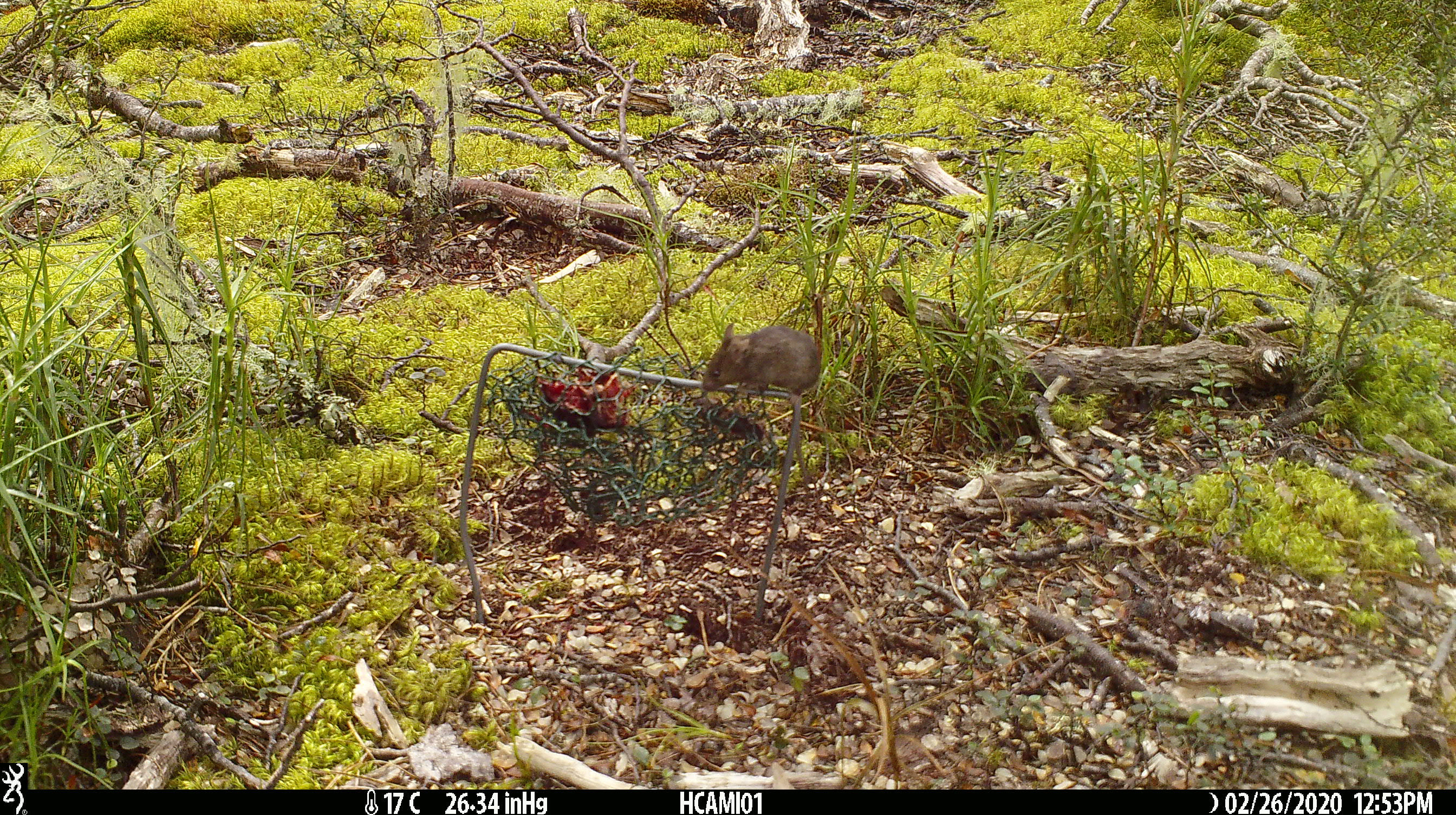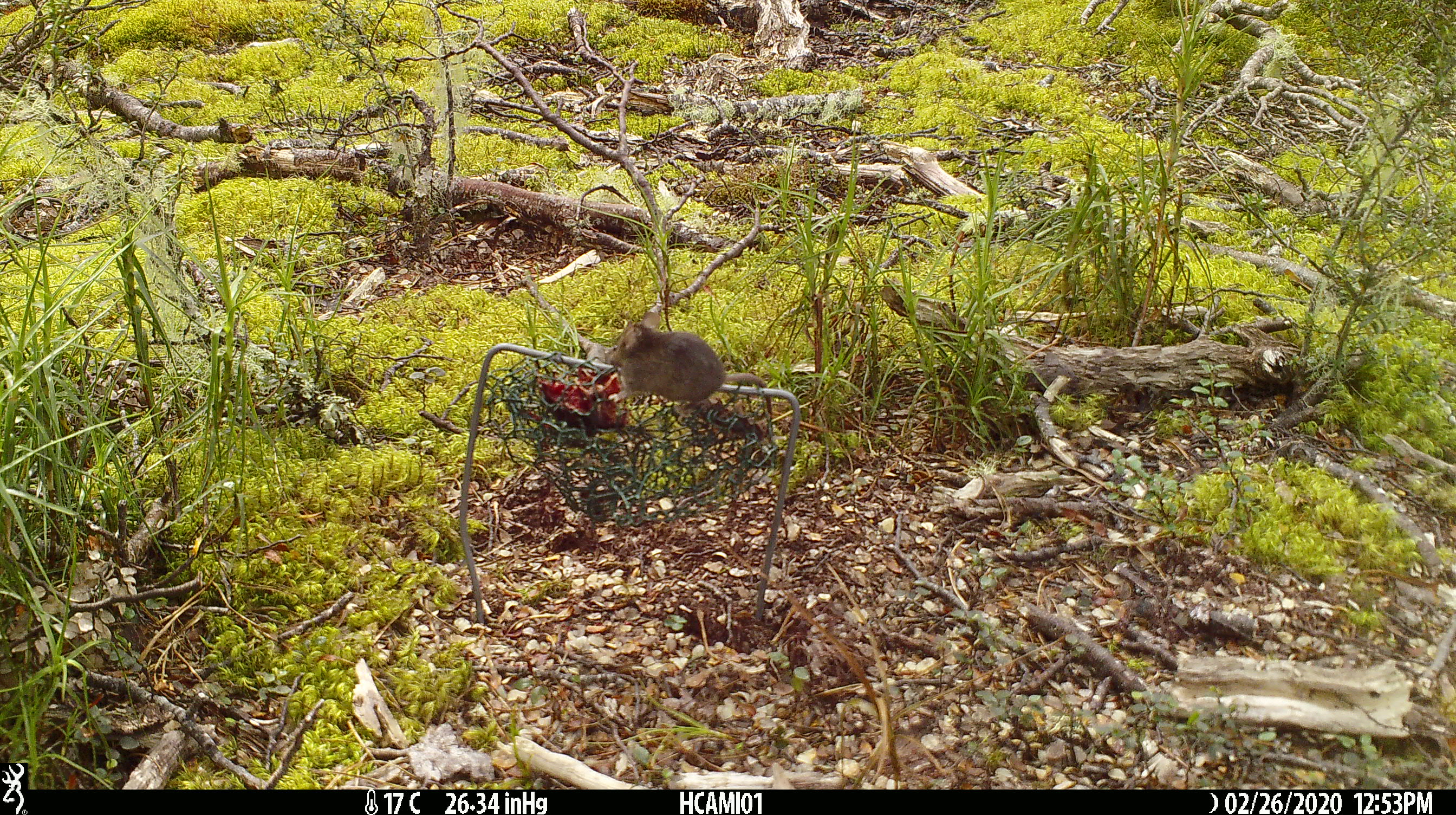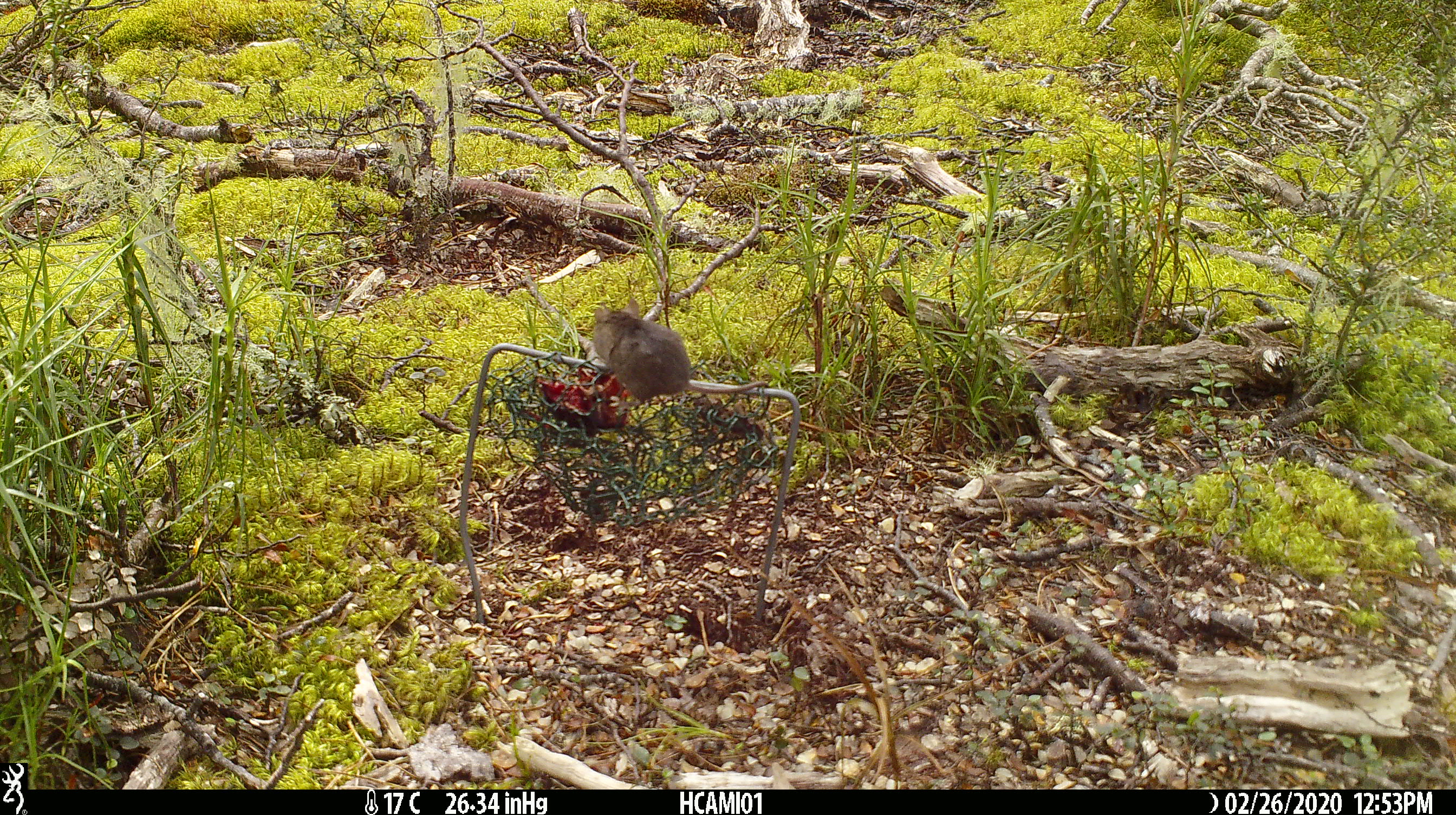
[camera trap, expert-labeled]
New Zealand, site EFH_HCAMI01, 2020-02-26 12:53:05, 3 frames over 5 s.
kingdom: Animalia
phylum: Chordata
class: Mammalia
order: Rodentia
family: Muridae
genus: Mus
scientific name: Mus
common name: mouse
Mouse (Mus).